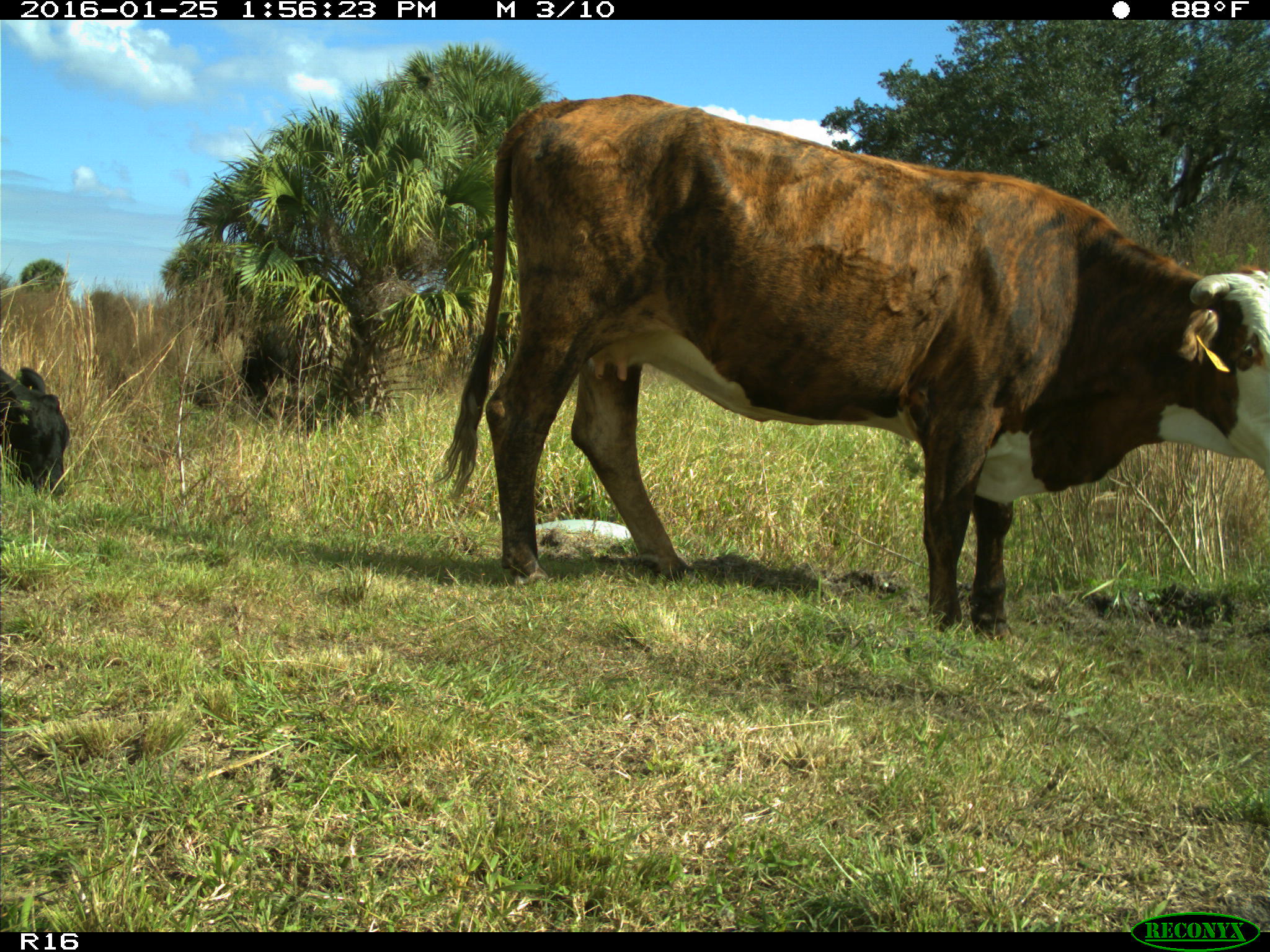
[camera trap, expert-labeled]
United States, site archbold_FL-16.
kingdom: Animalia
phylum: Chordata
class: Mammalia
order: Artiodactyla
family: Bovidae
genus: Bos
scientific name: Bos taurus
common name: domestic cow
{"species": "Bos taurus (domestic cow)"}